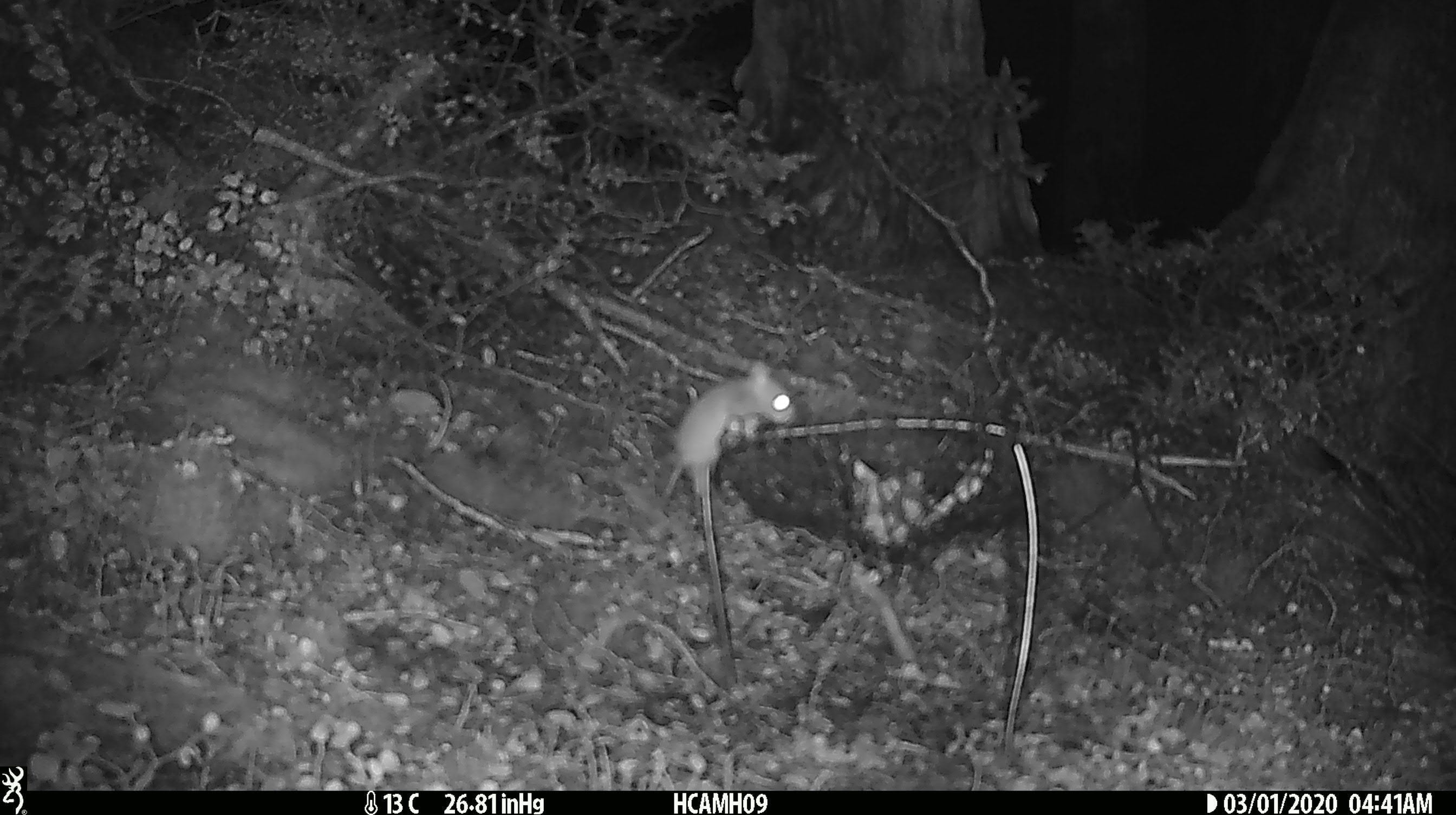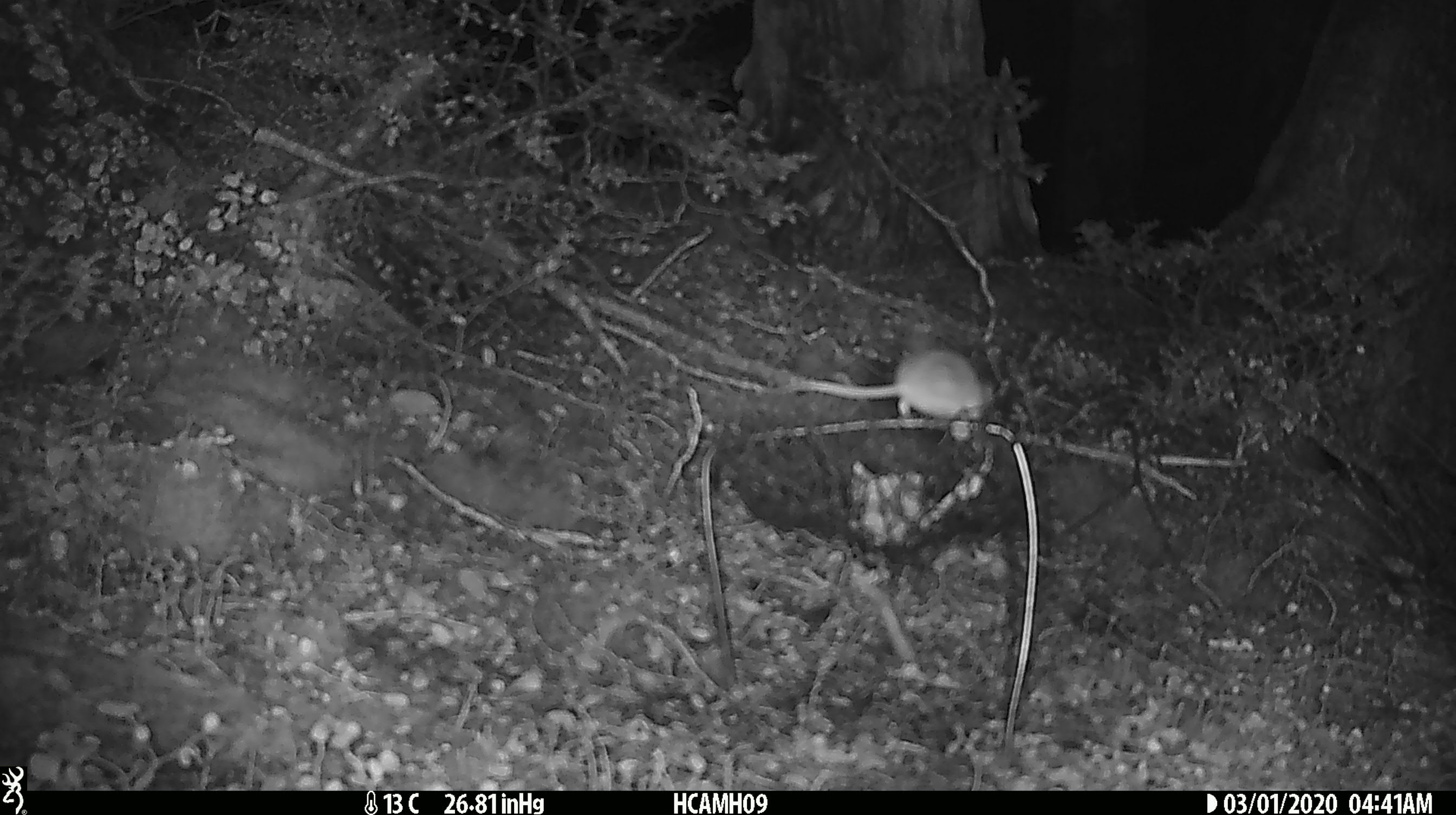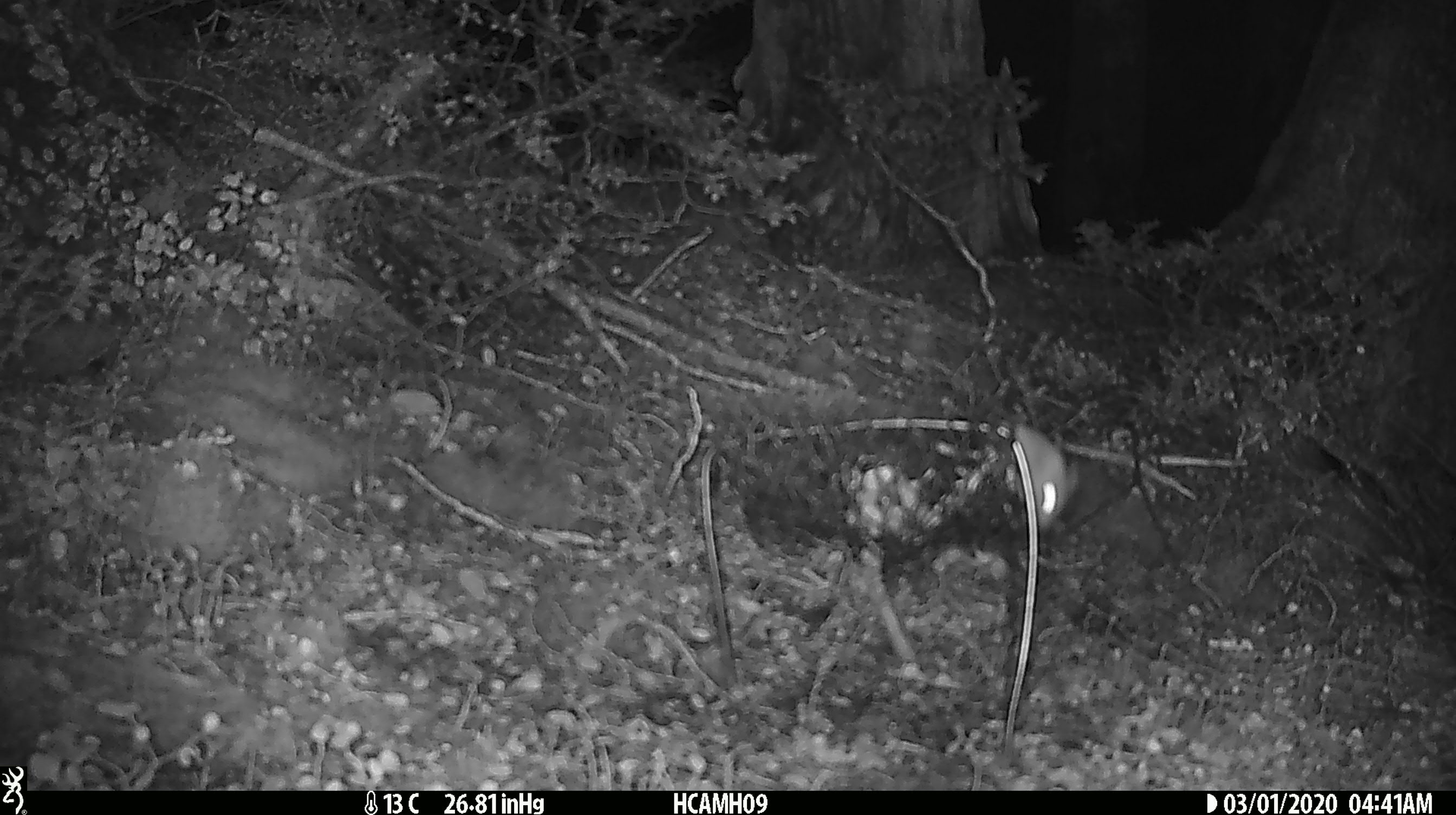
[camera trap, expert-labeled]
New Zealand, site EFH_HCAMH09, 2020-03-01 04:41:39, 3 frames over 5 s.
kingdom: Animalia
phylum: Chordata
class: Mammalia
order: Rodentia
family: Muridae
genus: Mus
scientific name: Mus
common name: mouse